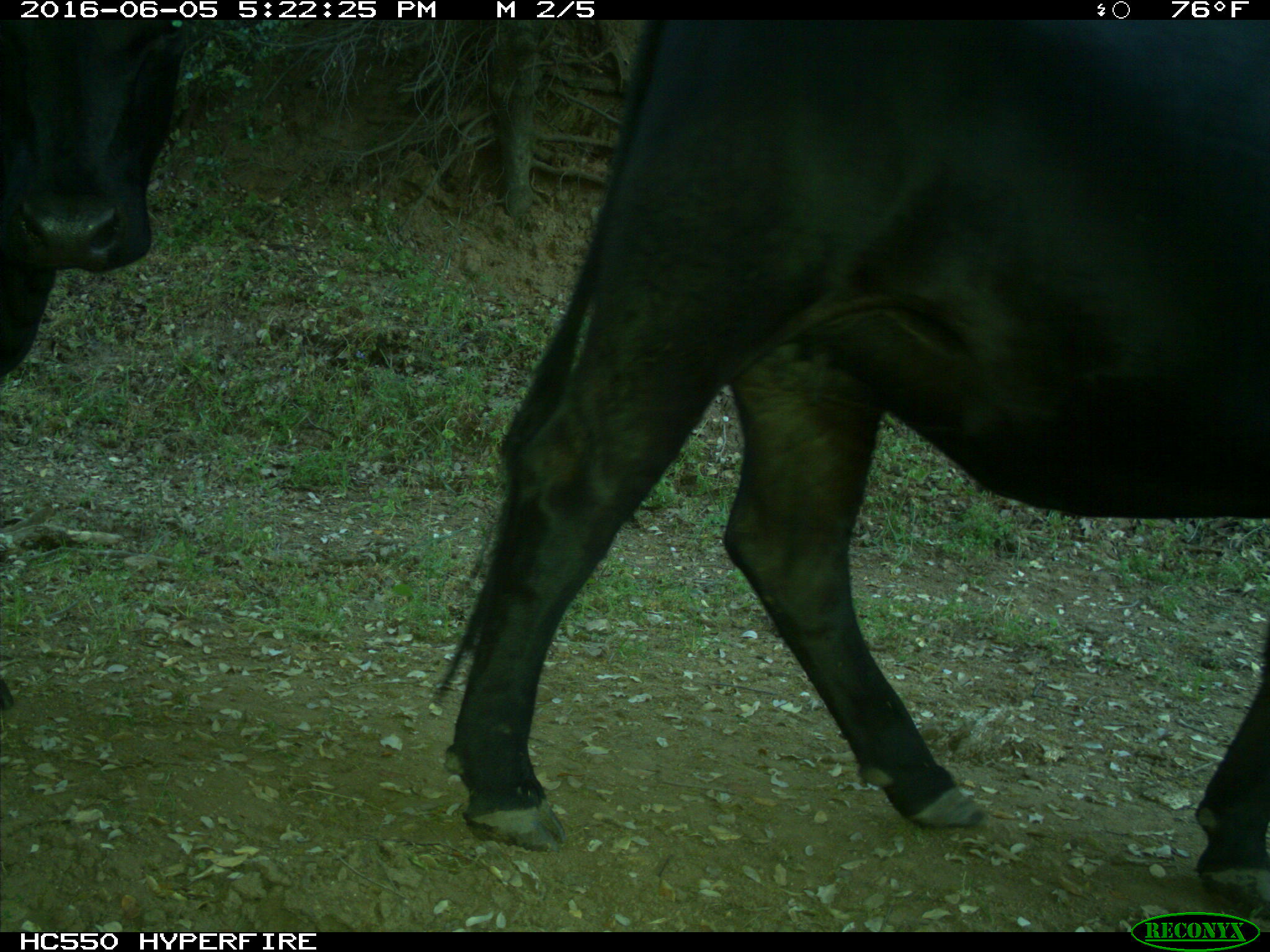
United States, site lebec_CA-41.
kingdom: Animalia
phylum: Chordata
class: Mammalia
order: Artiodactyla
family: Bovidae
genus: Bos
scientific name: Bos taurus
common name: domestic cow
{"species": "Bos taurus (domestic cow)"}